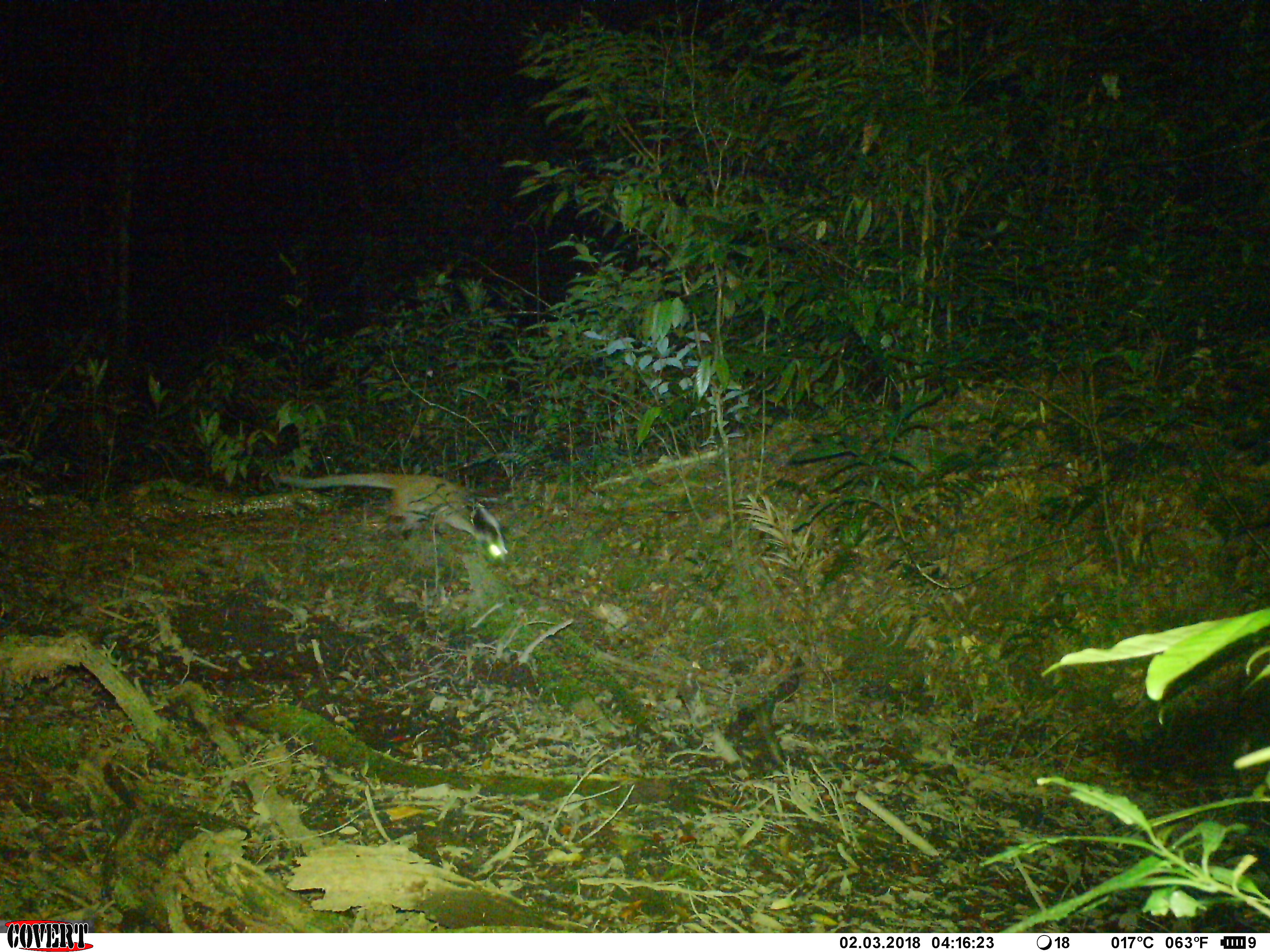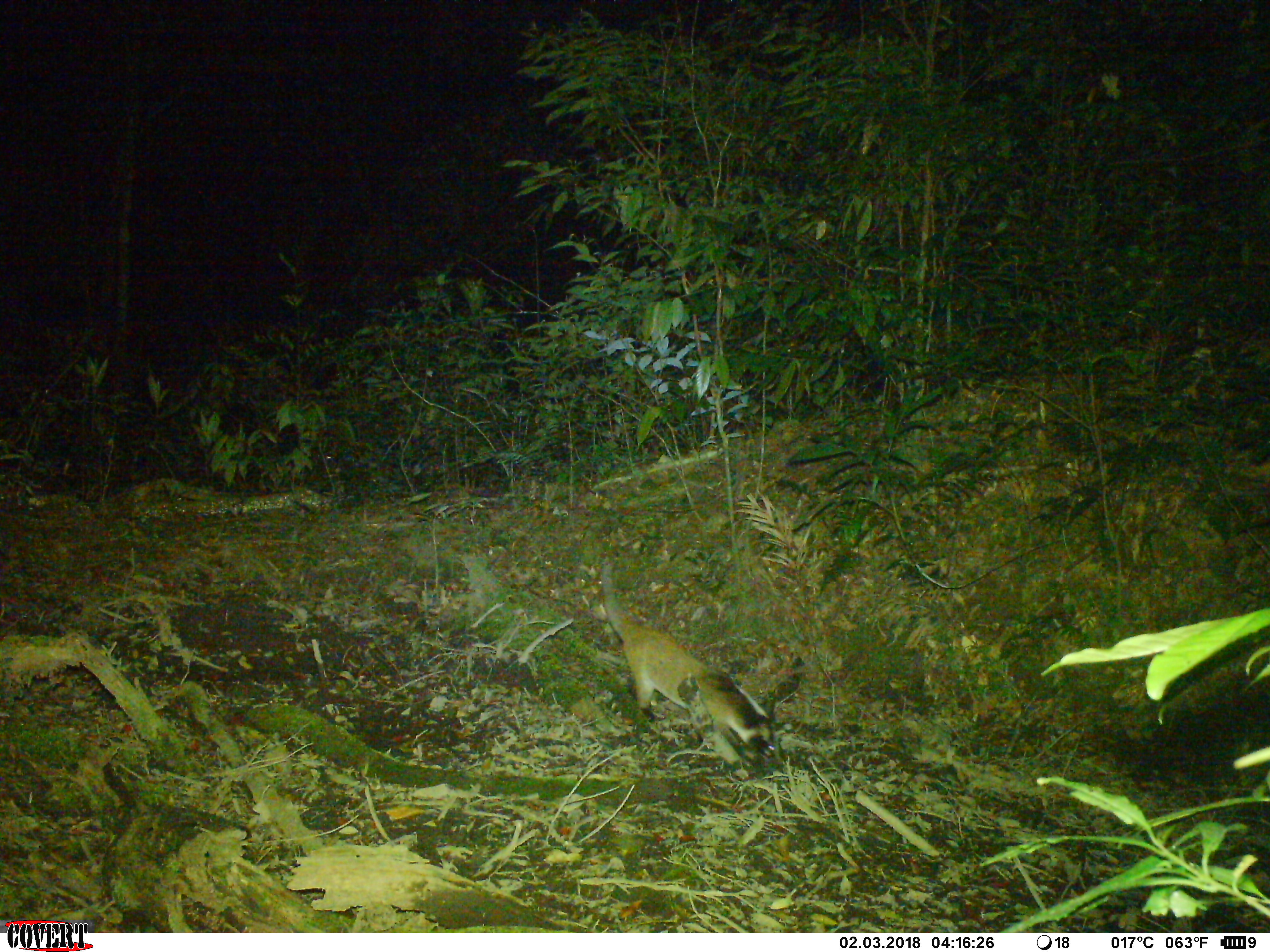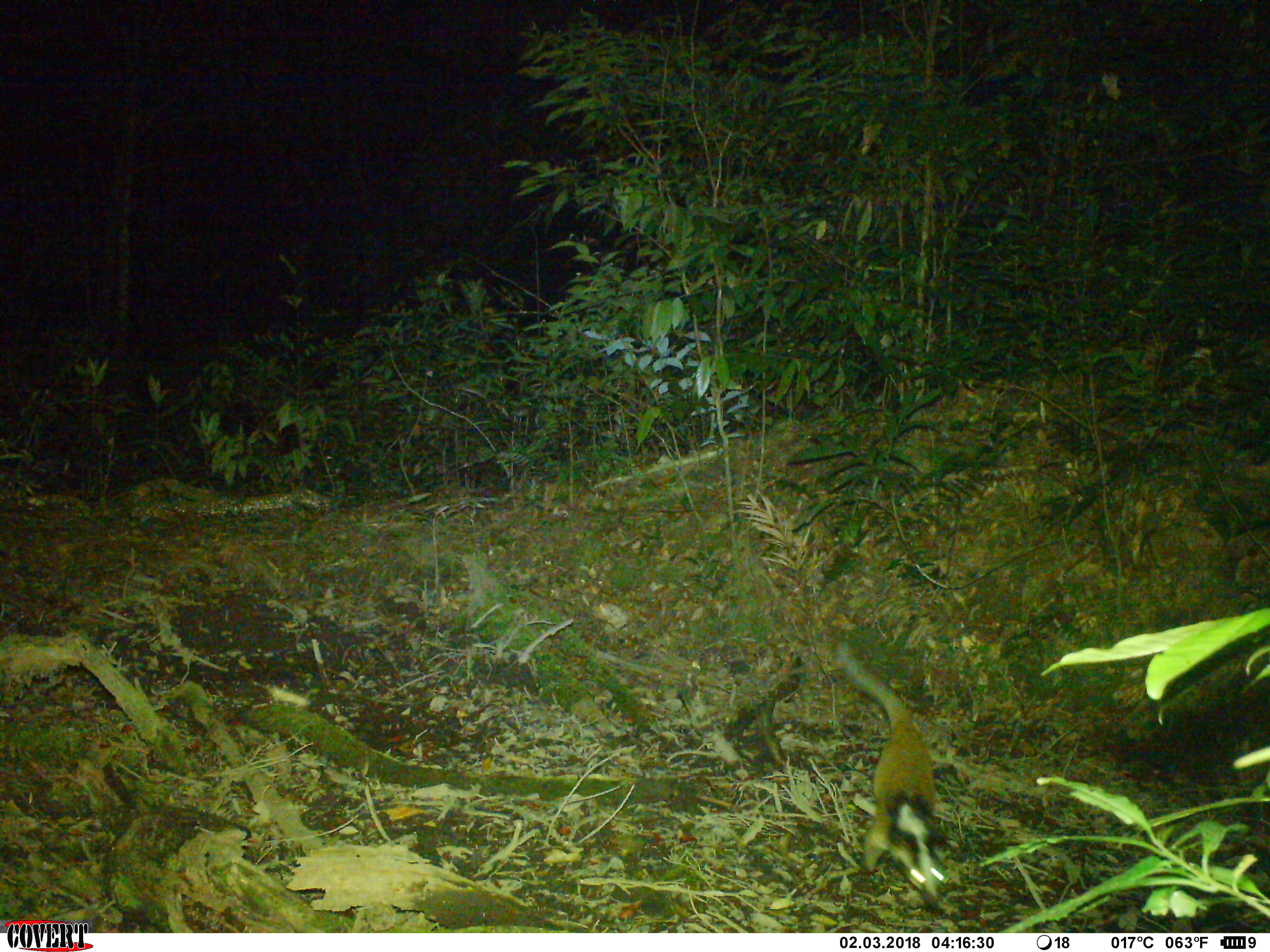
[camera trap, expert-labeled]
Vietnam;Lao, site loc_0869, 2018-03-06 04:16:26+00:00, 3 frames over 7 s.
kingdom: Animalia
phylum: Chordata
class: Mammalia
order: Carnivora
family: Viverridae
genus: Paguma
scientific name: Paguma larvata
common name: masked palm civet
Masked palm civet (Paguma larvata). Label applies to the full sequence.